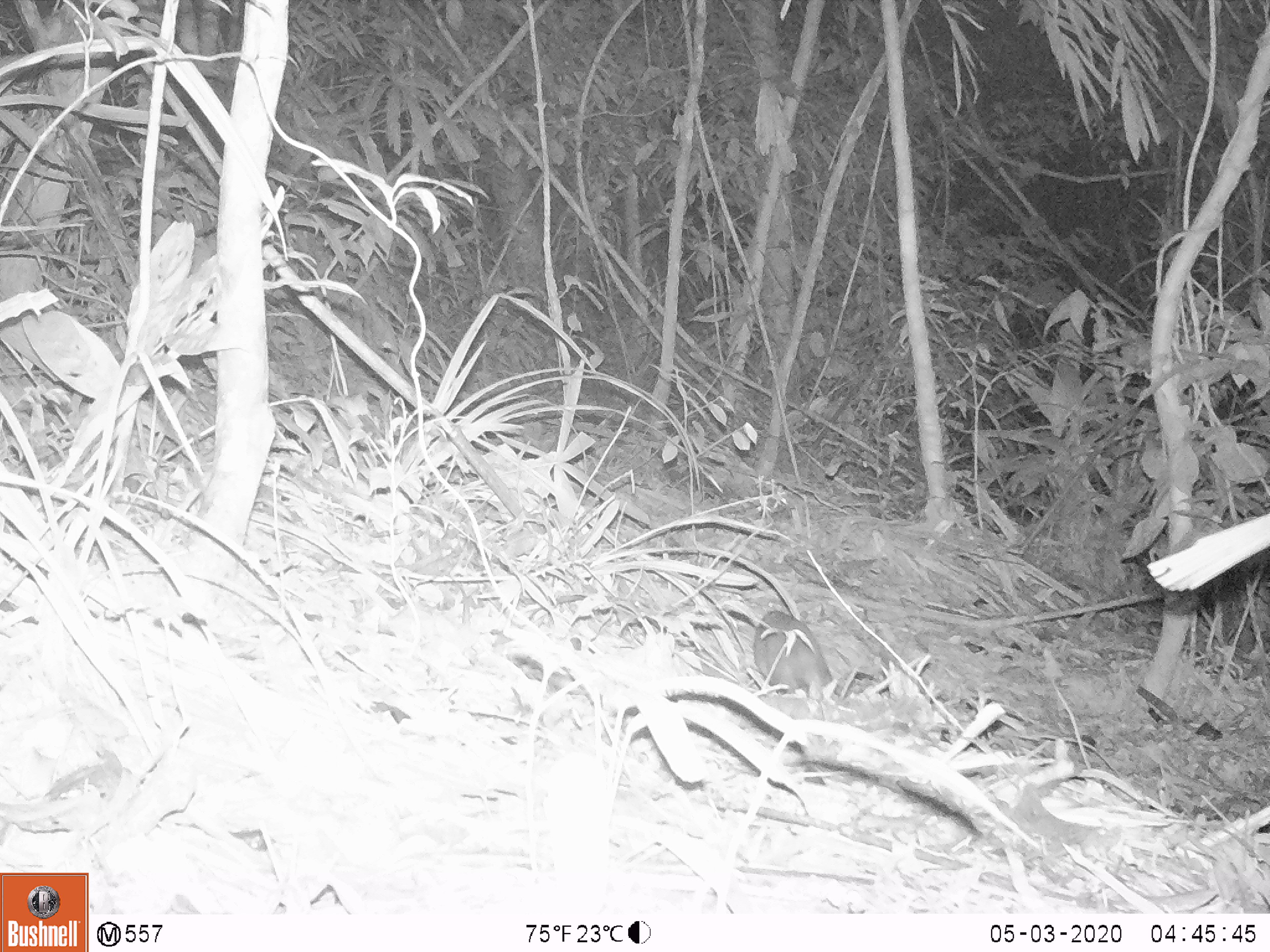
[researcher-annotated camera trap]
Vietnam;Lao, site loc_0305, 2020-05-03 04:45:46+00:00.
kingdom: Animalia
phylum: Chordata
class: Mammalia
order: Carnivora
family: Mustelidae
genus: Melogale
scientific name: Melogale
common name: ferret badger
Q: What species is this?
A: Ferret badger (Melogale).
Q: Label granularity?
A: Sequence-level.